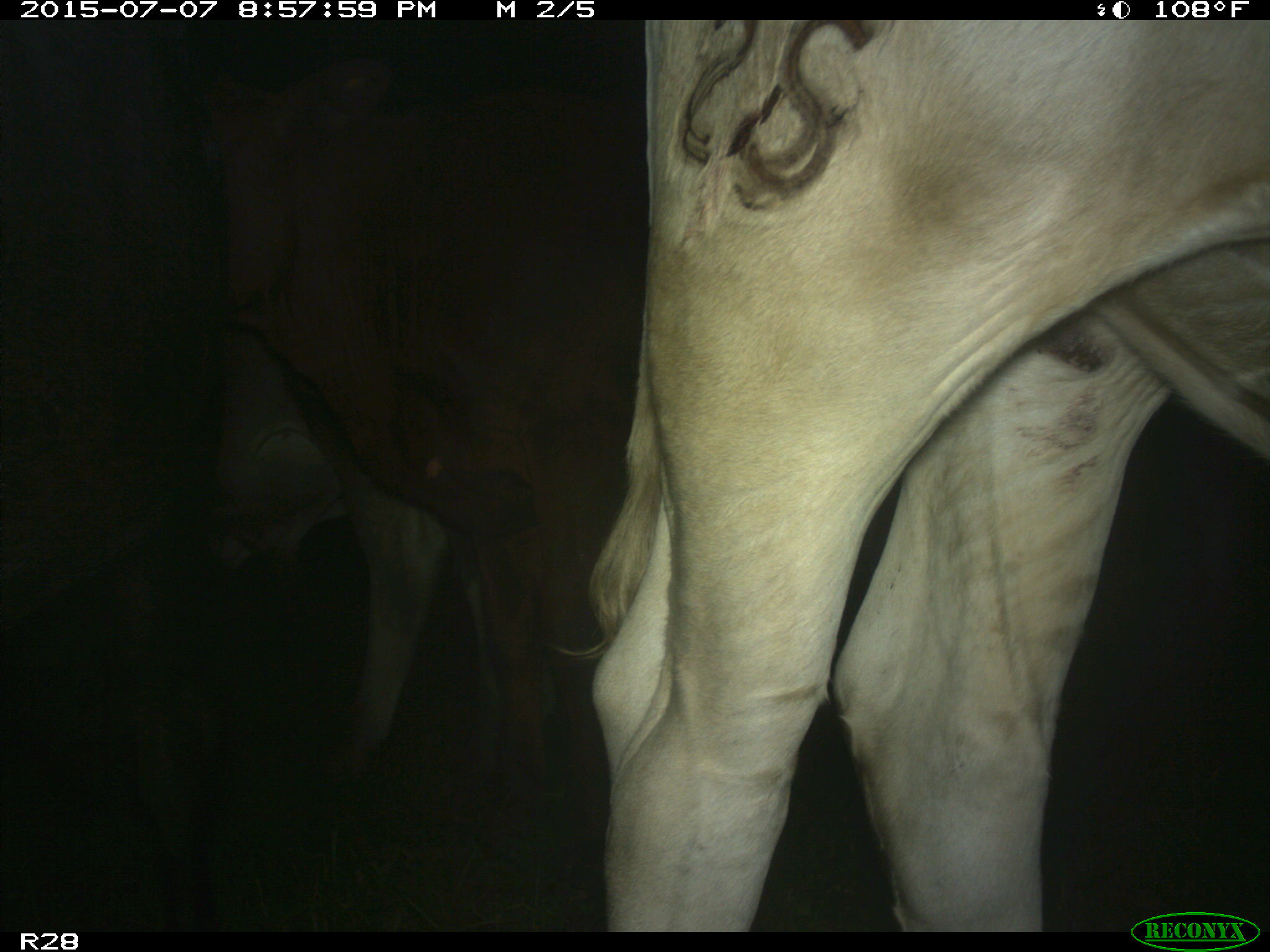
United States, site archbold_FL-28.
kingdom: Animalia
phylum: Chordata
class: Mammalia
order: Artiodactyla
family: Bovidae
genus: Bos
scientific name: Bos taurus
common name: domestic cow